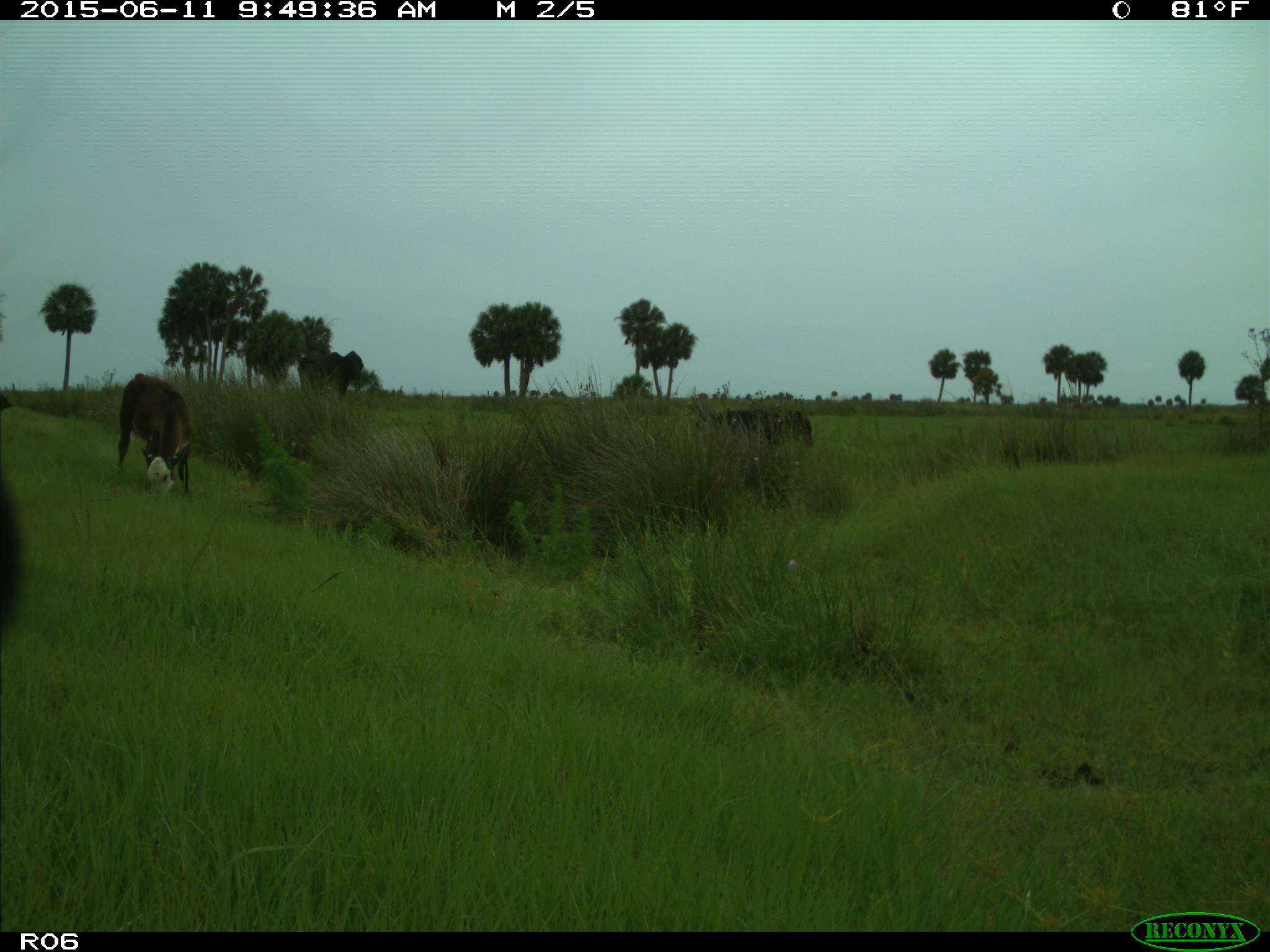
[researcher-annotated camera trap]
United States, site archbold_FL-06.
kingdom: Animalia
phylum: Chordata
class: Mammalia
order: Artiodactyla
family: Bovidae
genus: Bos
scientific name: Bos taurus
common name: domestic cow